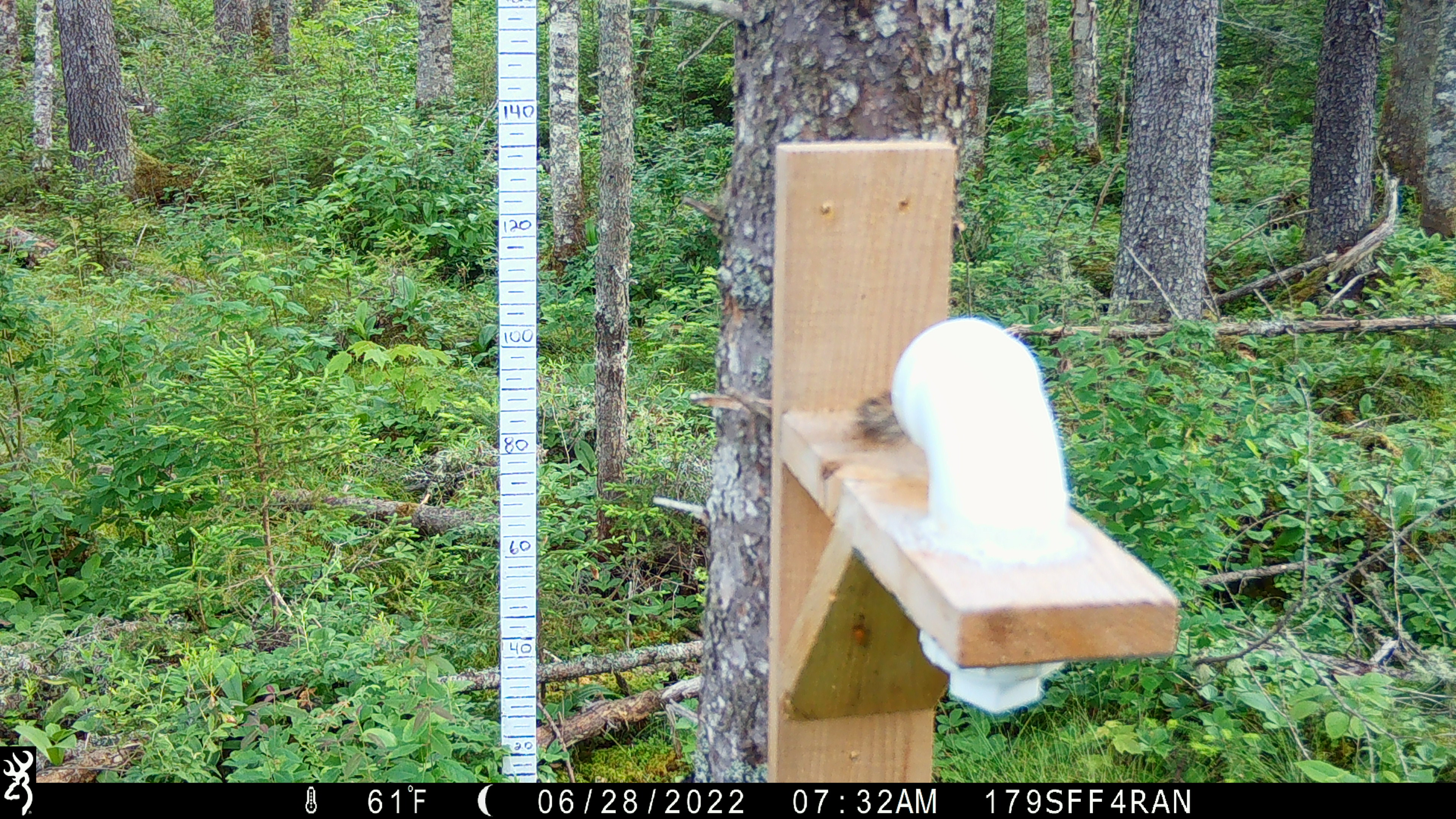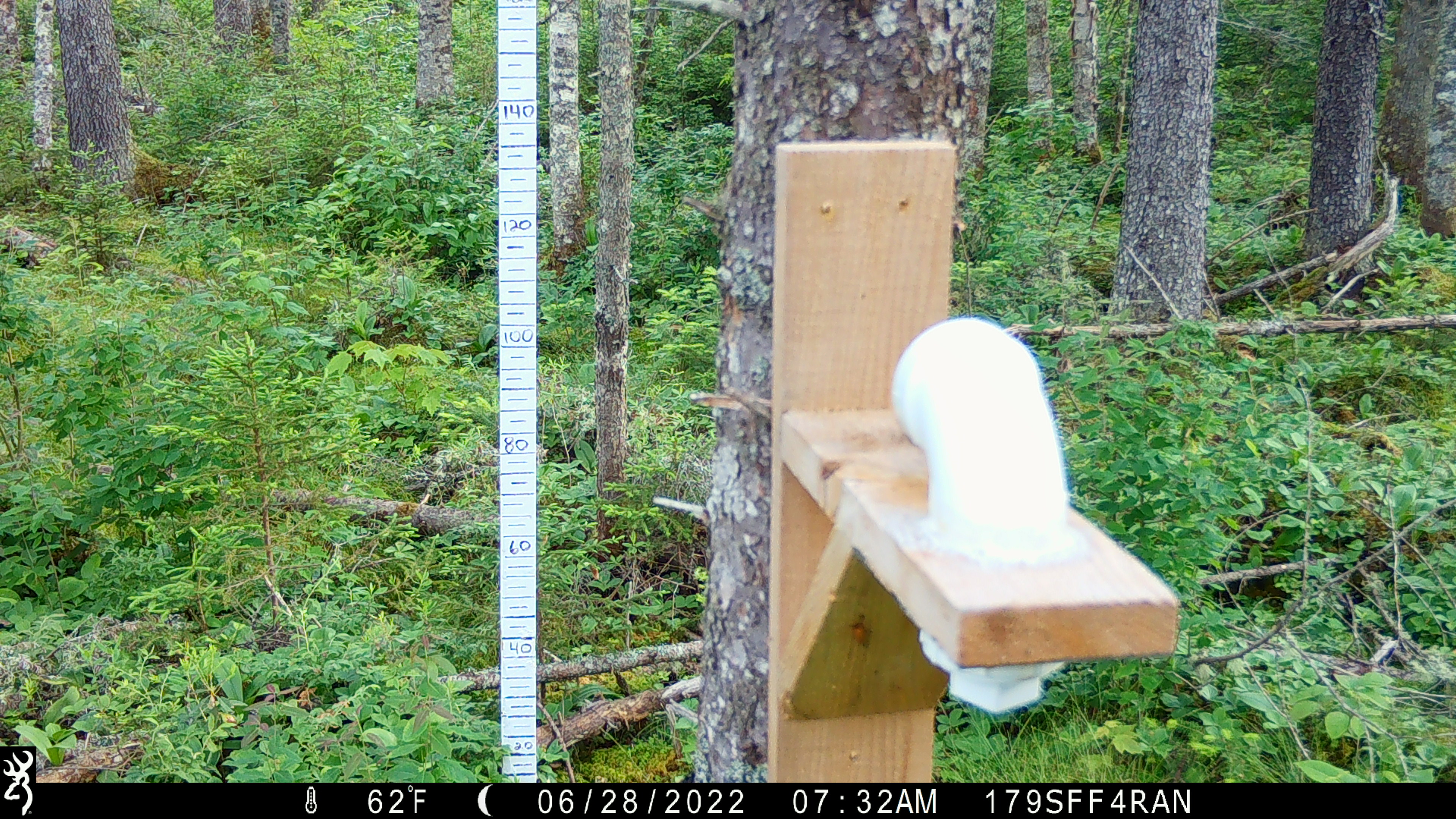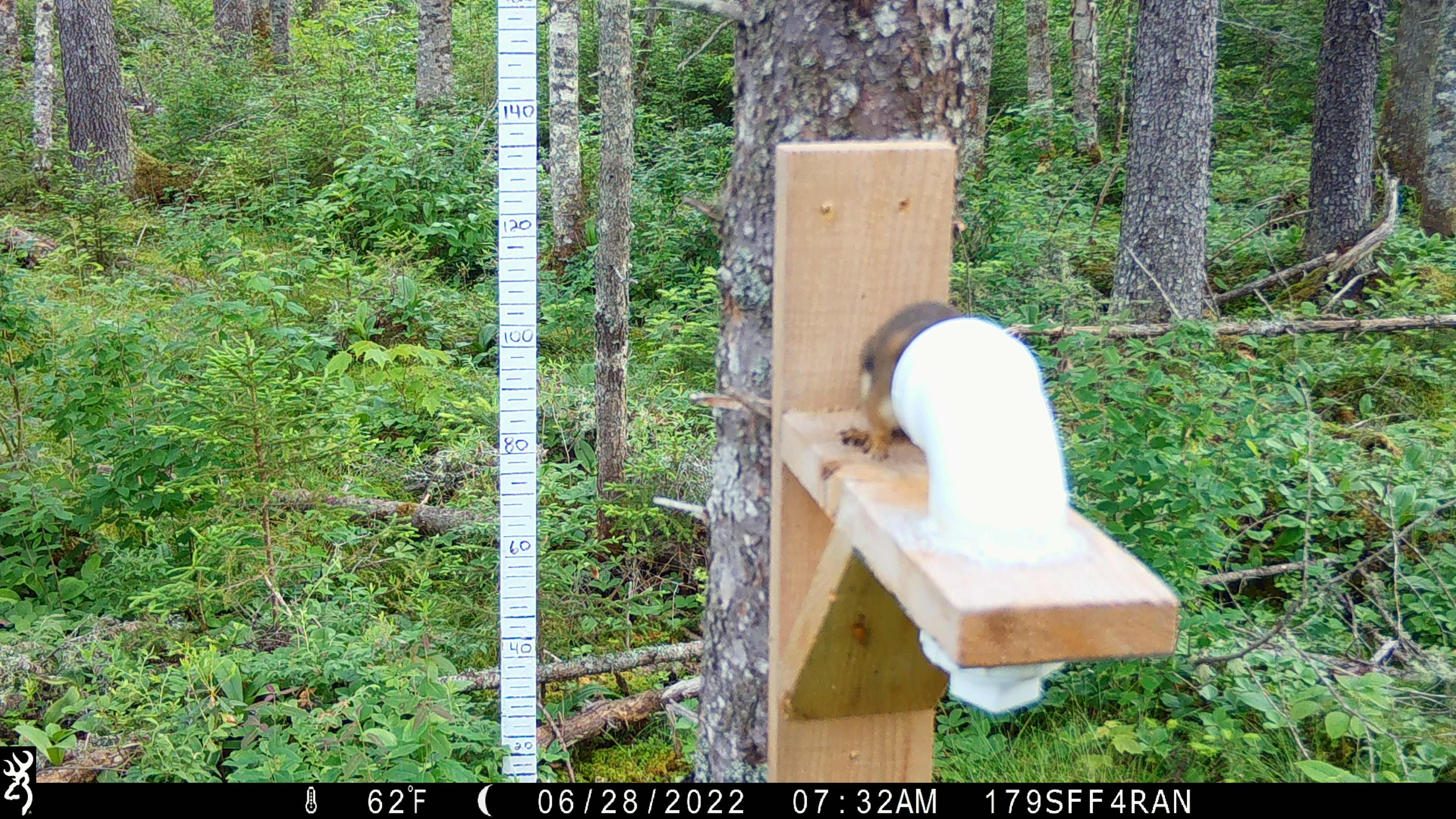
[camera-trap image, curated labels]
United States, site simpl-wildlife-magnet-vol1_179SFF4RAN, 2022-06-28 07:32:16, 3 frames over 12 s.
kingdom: Animalia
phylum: Chordata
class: Mammalia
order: Rodentia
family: Sciuridae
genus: Tamiasciurus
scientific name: Tamiasciurus hudsonicus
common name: red squirrel